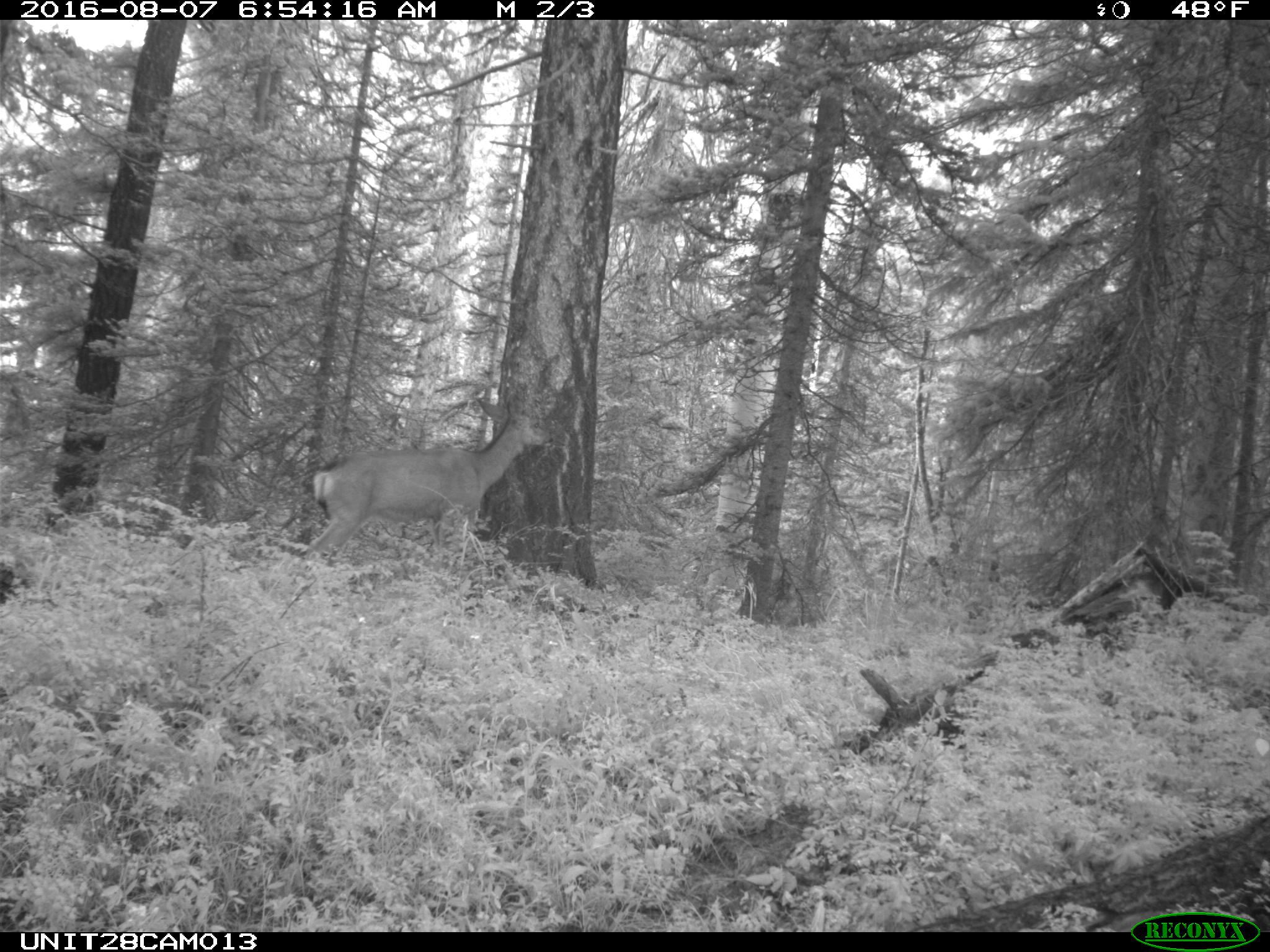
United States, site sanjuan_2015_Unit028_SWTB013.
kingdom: Animalia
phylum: Chordata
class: Mammalia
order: Artiodactyla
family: Cervidae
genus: Odocoileus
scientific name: Odocoileus hemionus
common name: mule deer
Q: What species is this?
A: Odocoileus hemionus (mule deer).